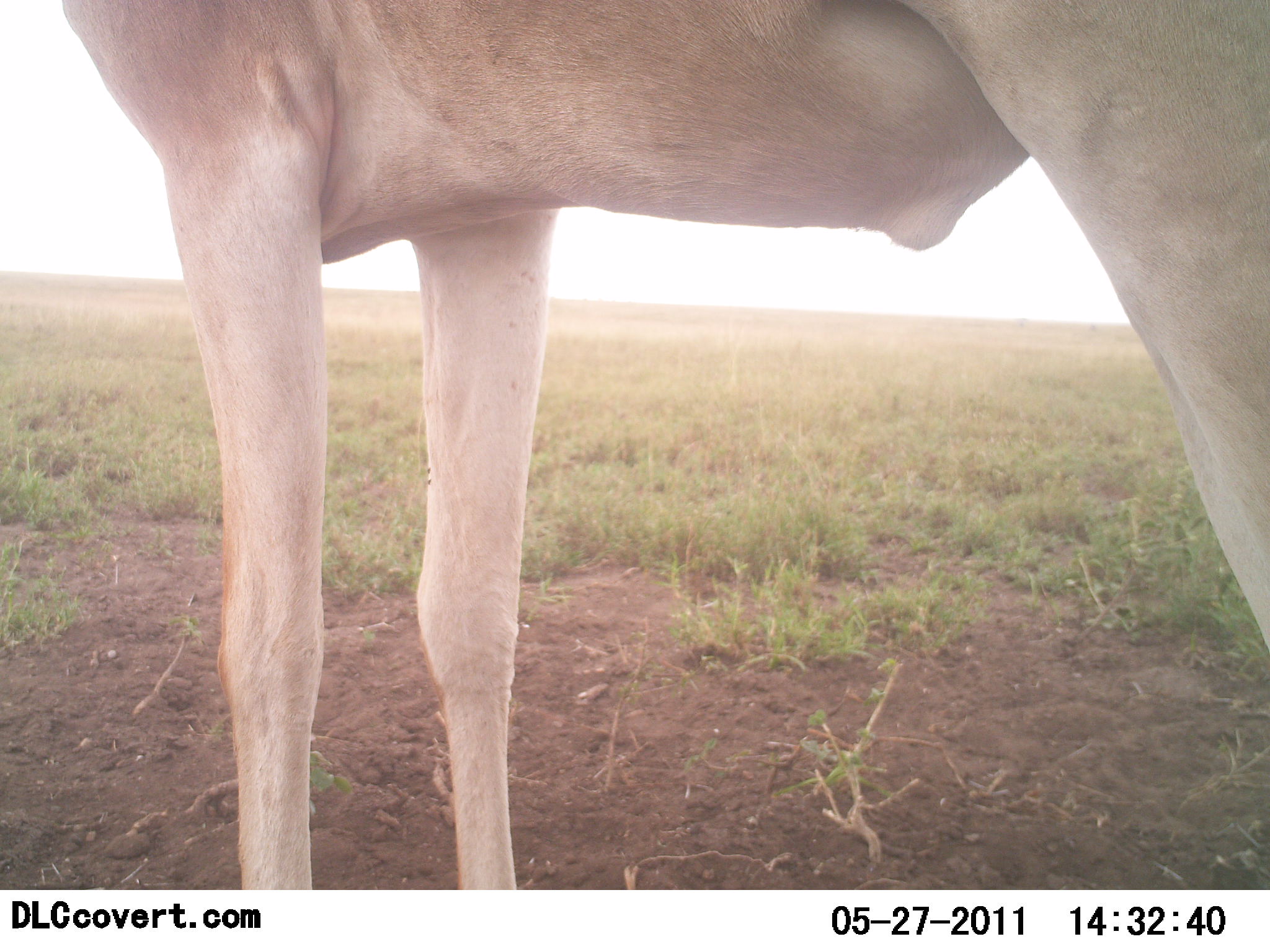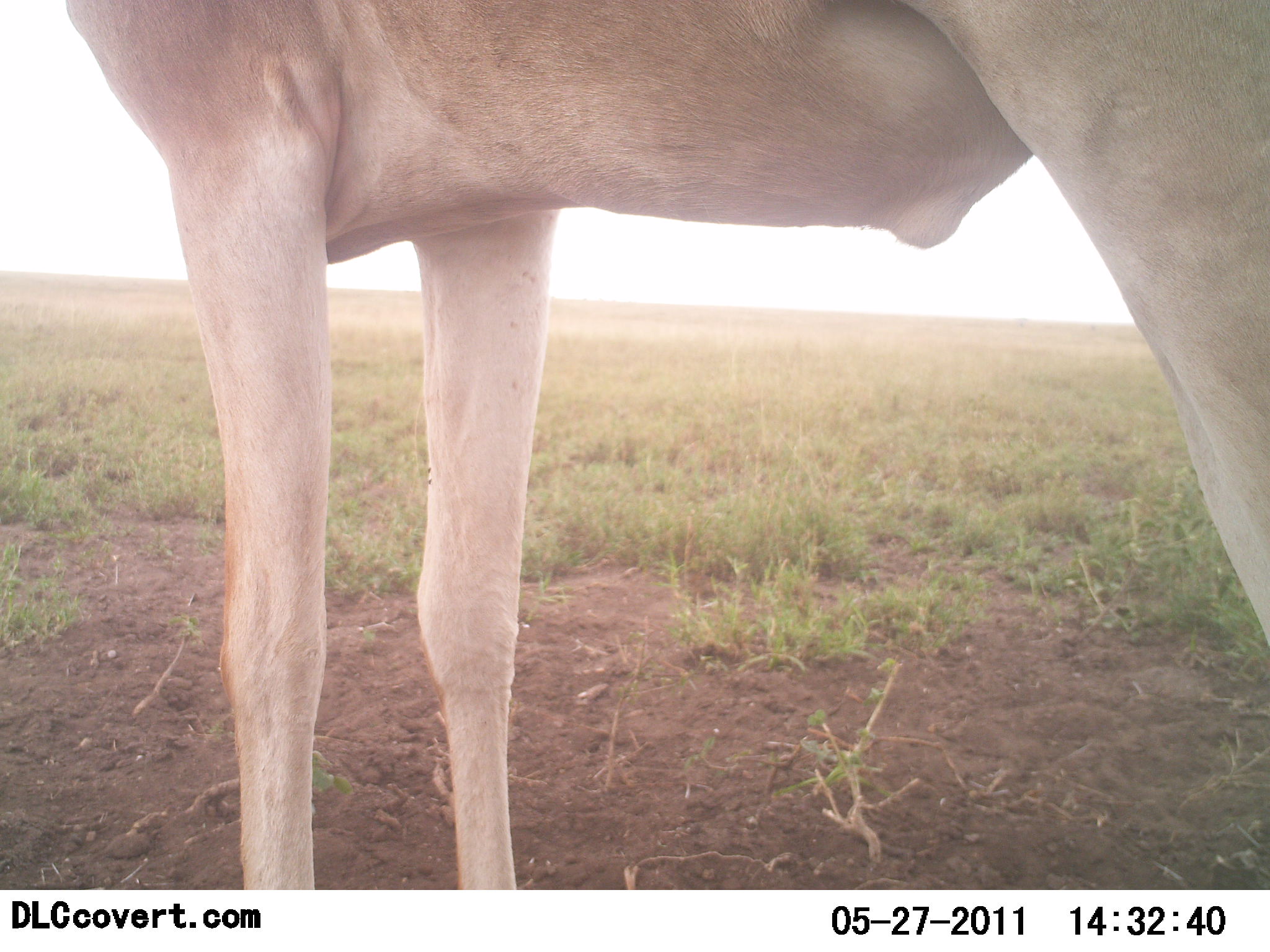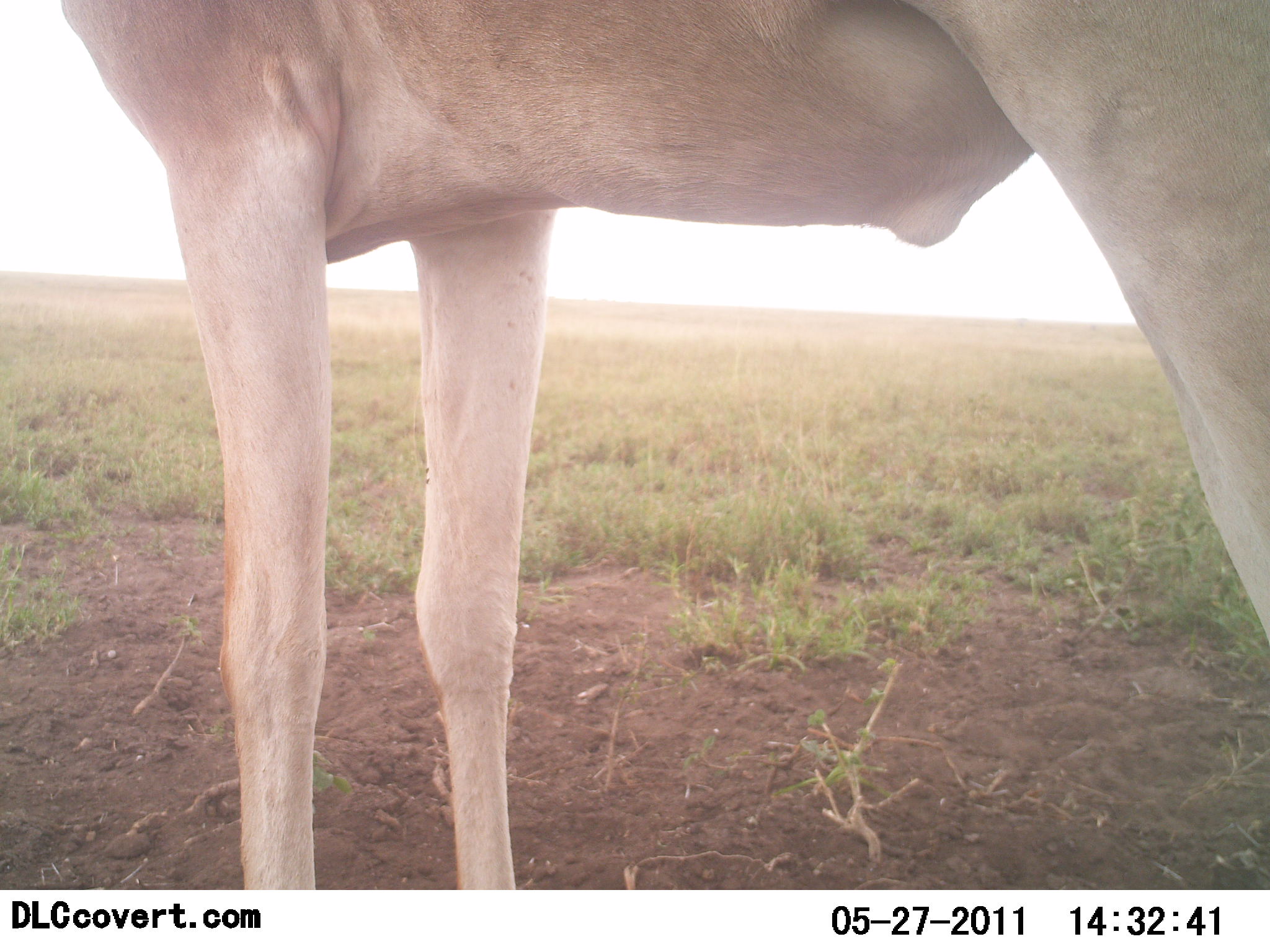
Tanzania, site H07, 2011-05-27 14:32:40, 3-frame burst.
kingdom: Animalia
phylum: Chordata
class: Mammalia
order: Artiodactyla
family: Bovidae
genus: Alcelaphus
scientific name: Alcelaphus buselaphus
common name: hartebeest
Hartebeest (Alcelaphus buselaphus), count 1. Behavior (volunteer vote fractions): standing 100%, resting 0%, moving 0%, interacting 0%. Young present (vote fraction): 0%. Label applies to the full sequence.